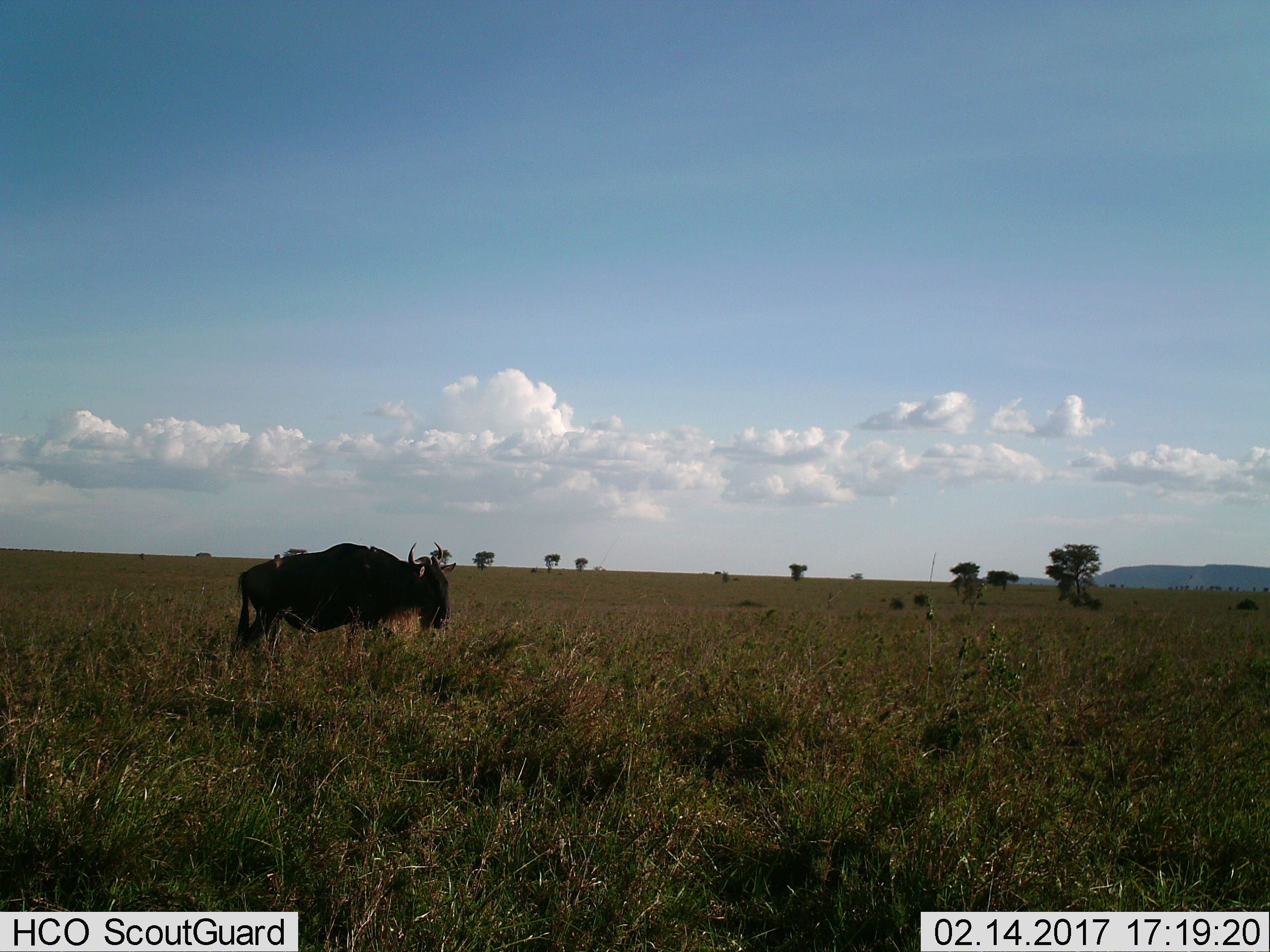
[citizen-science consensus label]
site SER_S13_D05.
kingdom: Animalia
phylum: Chordata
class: Mammalia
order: Artiodactyla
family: Bovidae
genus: Connochaetes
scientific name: Connochaetes taurinus taurinus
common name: blue wildebeest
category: wildebeestblue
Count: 1.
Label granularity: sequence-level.